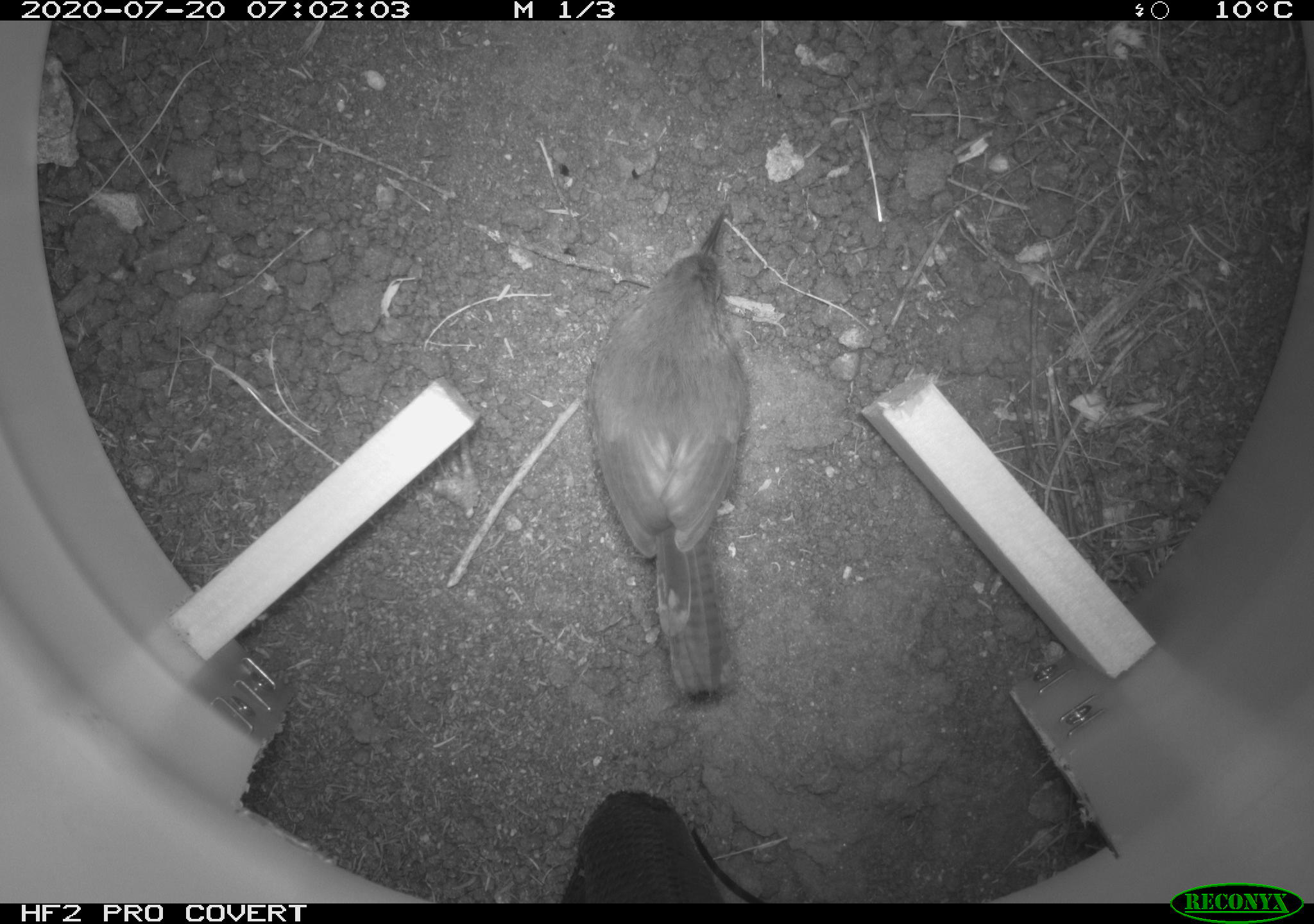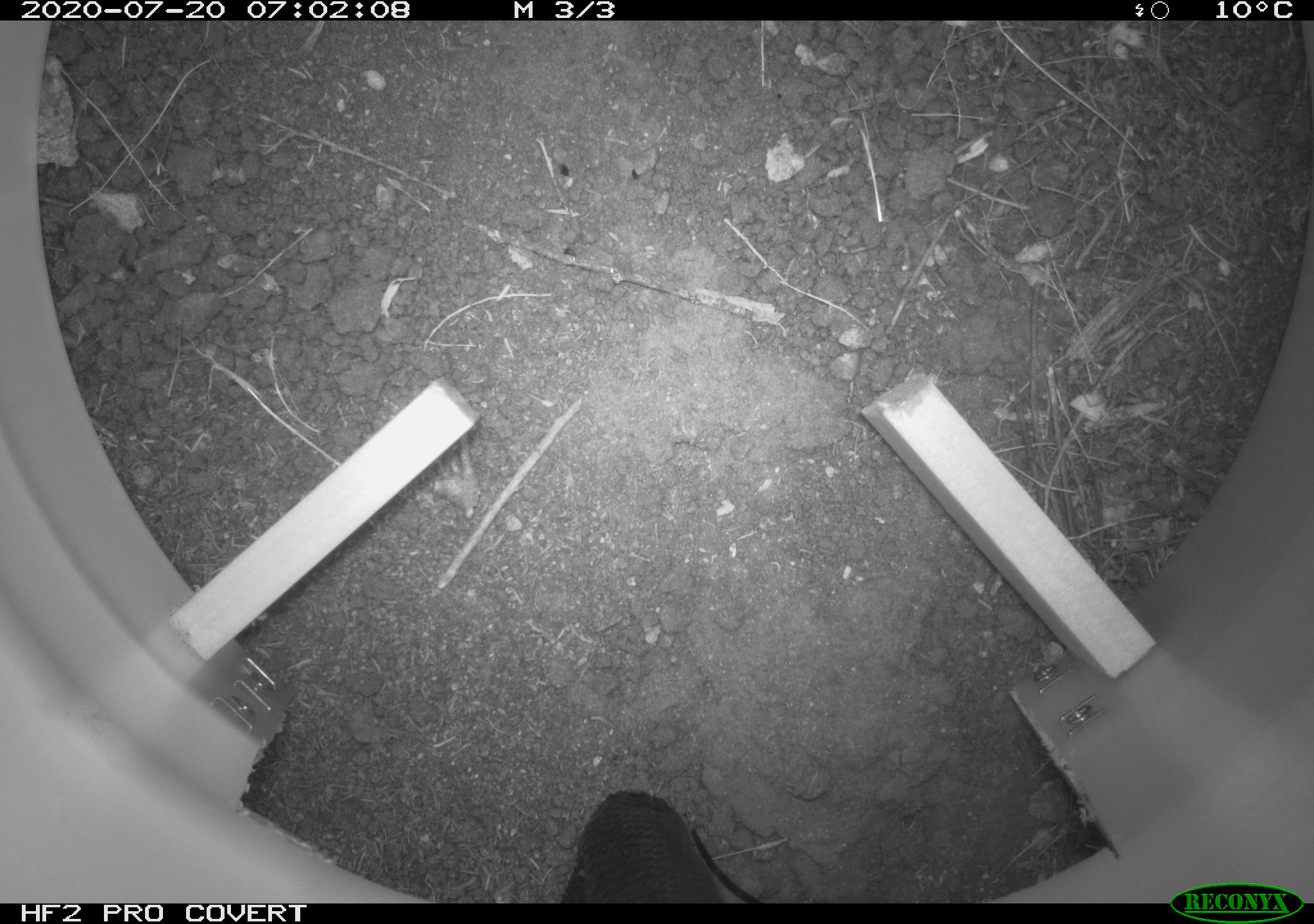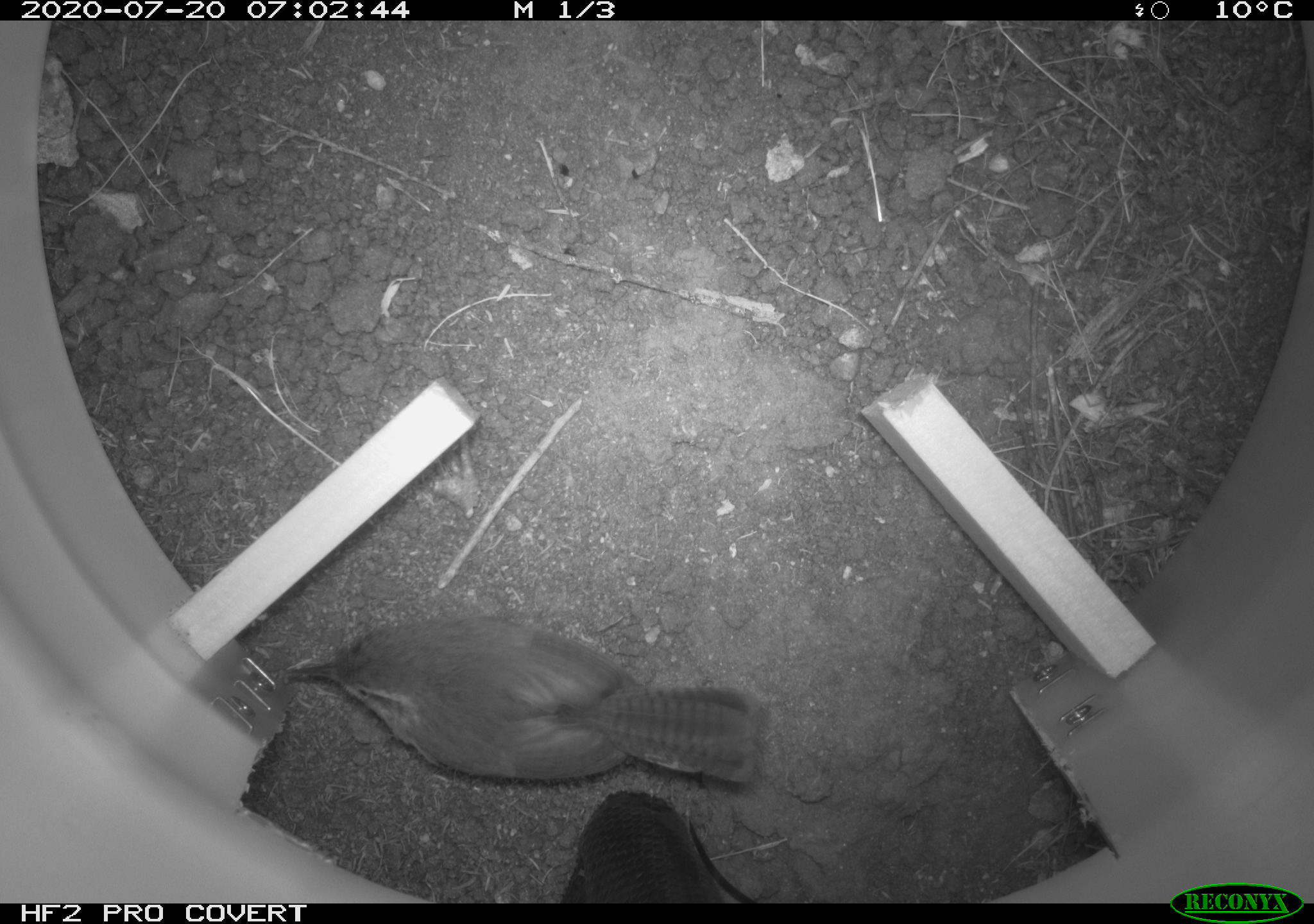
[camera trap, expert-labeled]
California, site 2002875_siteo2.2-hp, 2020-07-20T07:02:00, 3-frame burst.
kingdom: Animalia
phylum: Chordata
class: Aves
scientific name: Aves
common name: bird